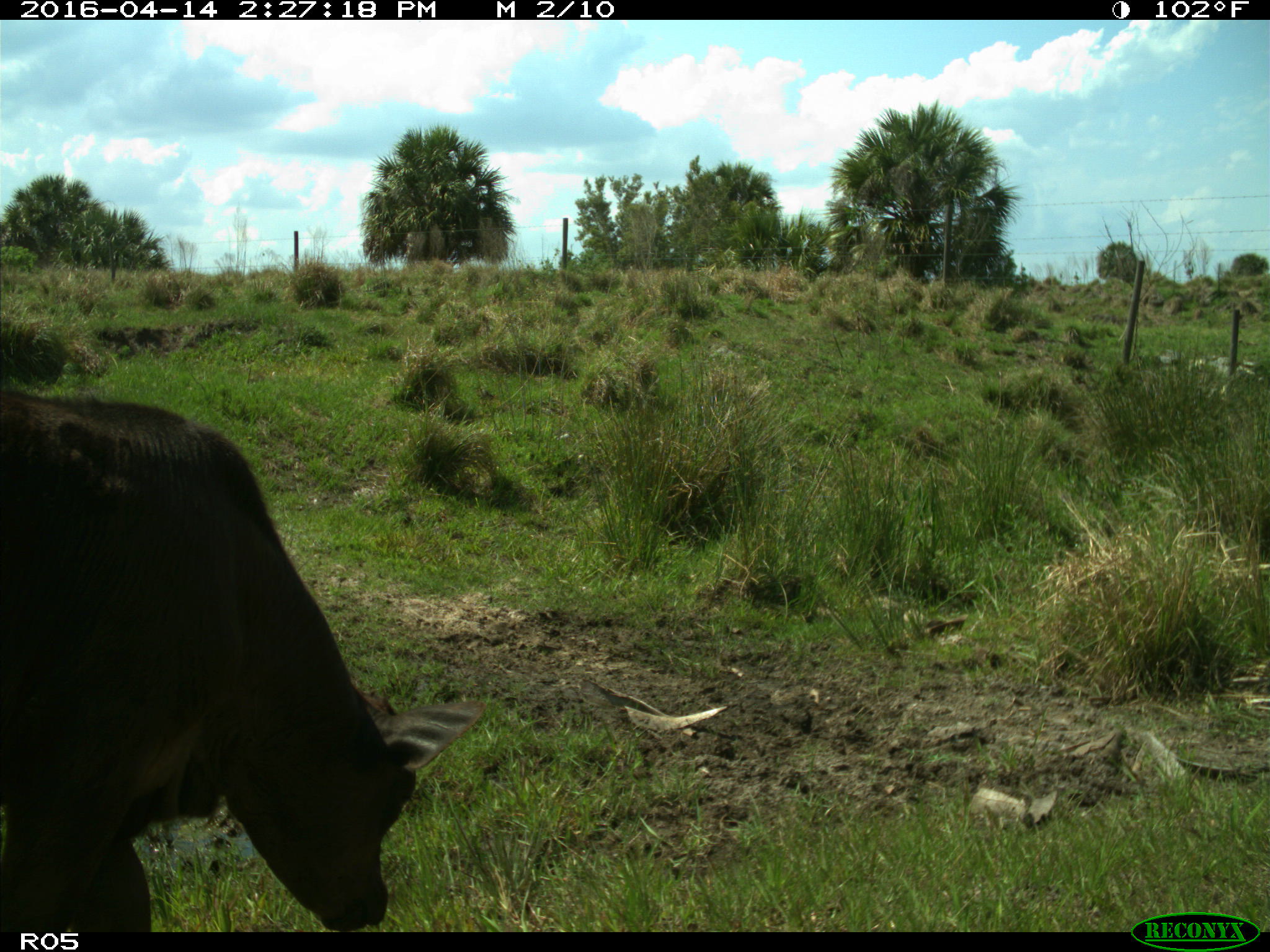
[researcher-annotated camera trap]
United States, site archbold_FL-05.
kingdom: Animalia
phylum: Chordata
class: Mammalia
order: Artiodactyla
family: Bovidae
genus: Bos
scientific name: Bos taurus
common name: domestic cow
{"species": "Bos taurus (domestic cow)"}